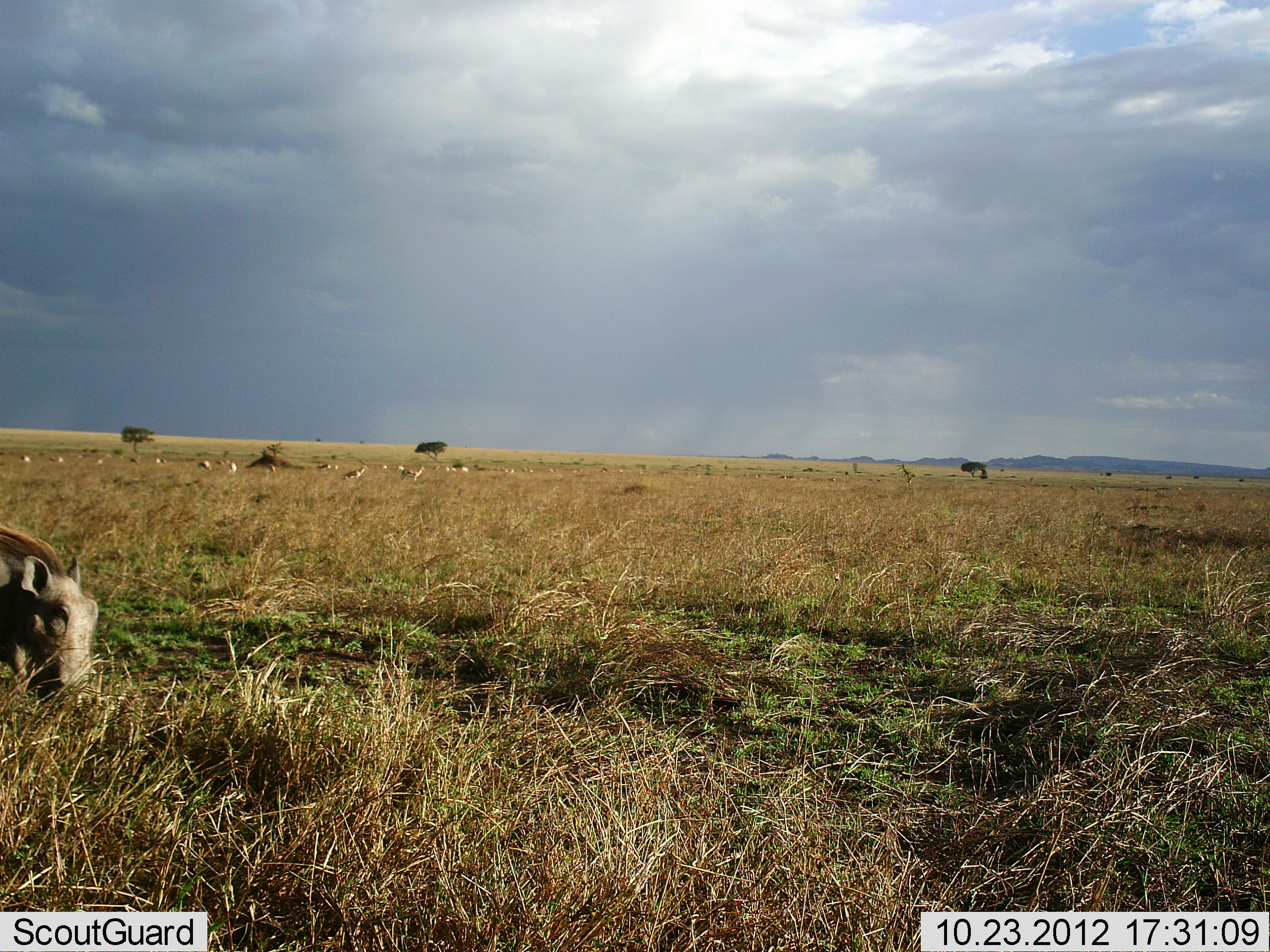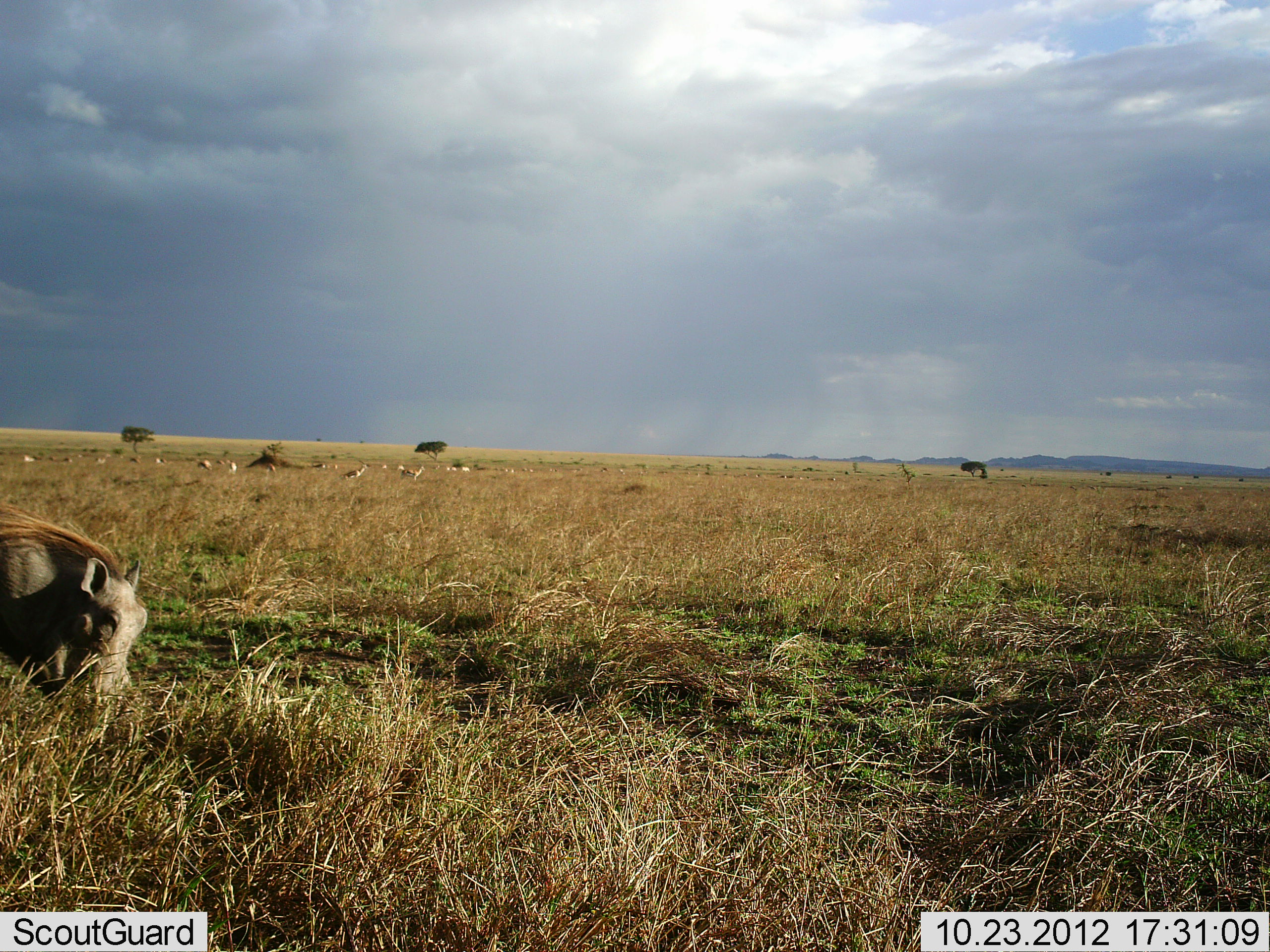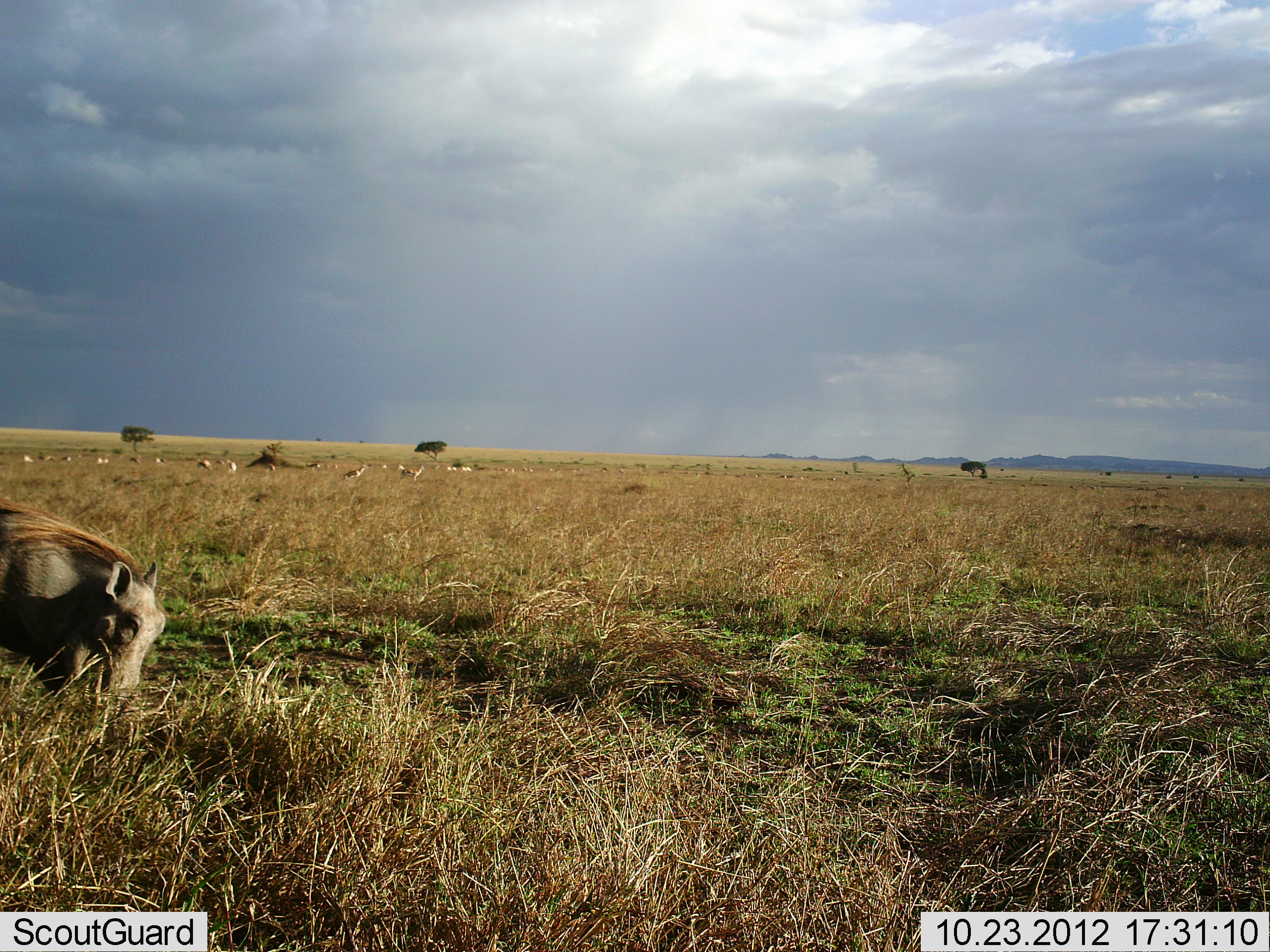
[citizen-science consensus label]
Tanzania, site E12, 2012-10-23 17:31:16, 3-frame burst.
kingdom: Animalia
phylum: Chordata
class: Mammalia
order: Artiodactyla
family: Bovidae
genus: Eudorcas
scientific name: Eudorcas thomsonii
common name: thomson's gazelle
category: gazellethomsons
Gazellethomsons (thomson's gazelle) (Eudorcas thomsonii), count 11-50. Behavior (volunteer vote fractions): standing 56%, resting 0%, moving 22%, interacting 0%. Young present (vote fraction): 0%. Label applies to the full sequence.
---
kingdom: Animalia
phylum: Chordata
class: Mammalia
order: Artiodactyla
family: Suidae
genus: Phacochoerus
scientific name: Phacochoerus africanus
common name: warthog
Warthog (Phacochoerus africanus), count 1. Behavior (volunteer vote fractions): standing 4%, resting 0%, moving 57%, interacting 0%. Young present (vote fraction): 0%. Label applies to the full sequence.